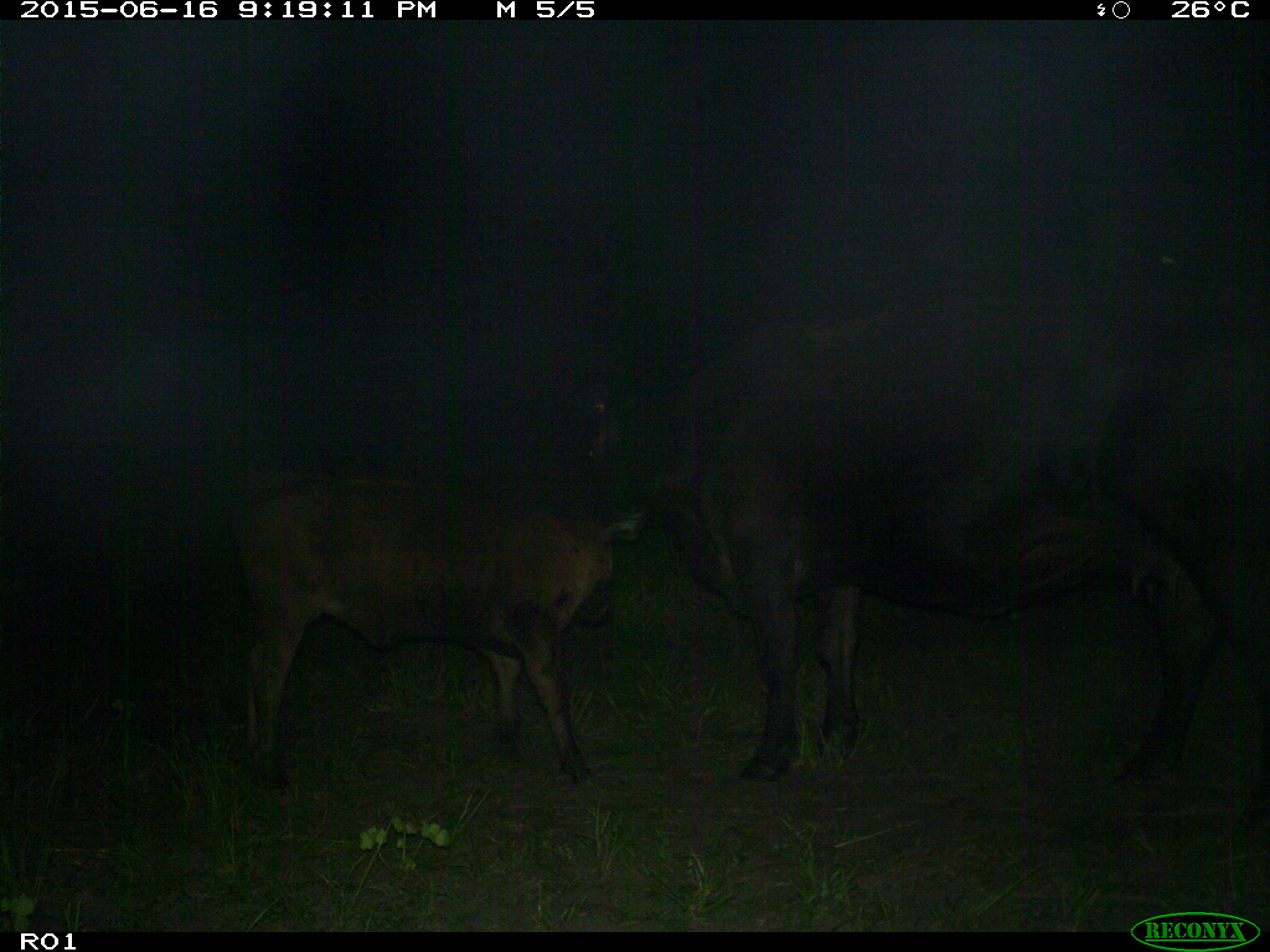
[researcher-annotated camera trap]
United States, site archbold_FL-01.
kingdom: Animalia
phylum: Chordata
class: Mammalia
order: Artiodactyla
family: Bovidae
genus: Bos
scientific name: Bos taurus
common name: domestic cow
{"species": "Bos taurus (domestic cow)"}